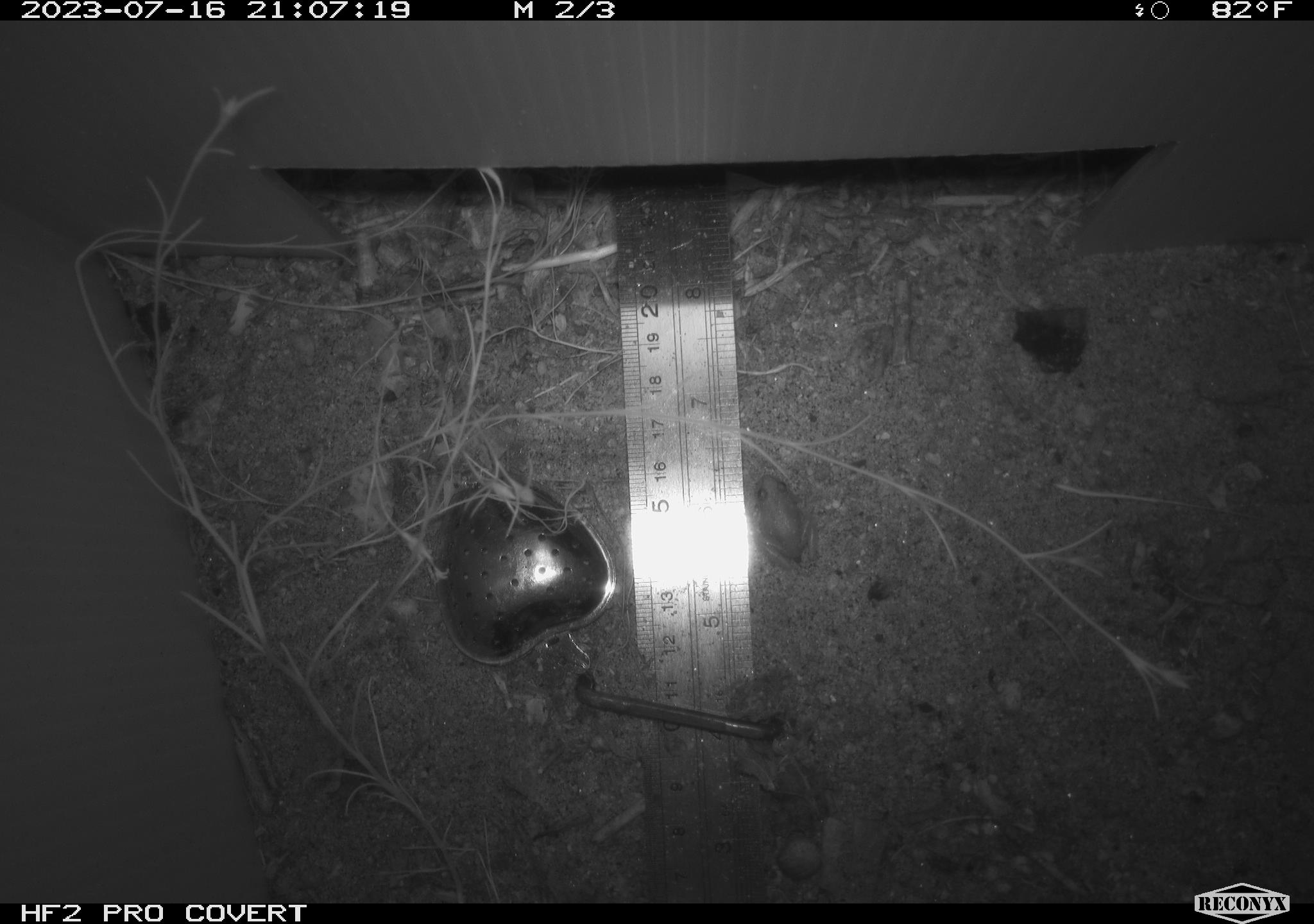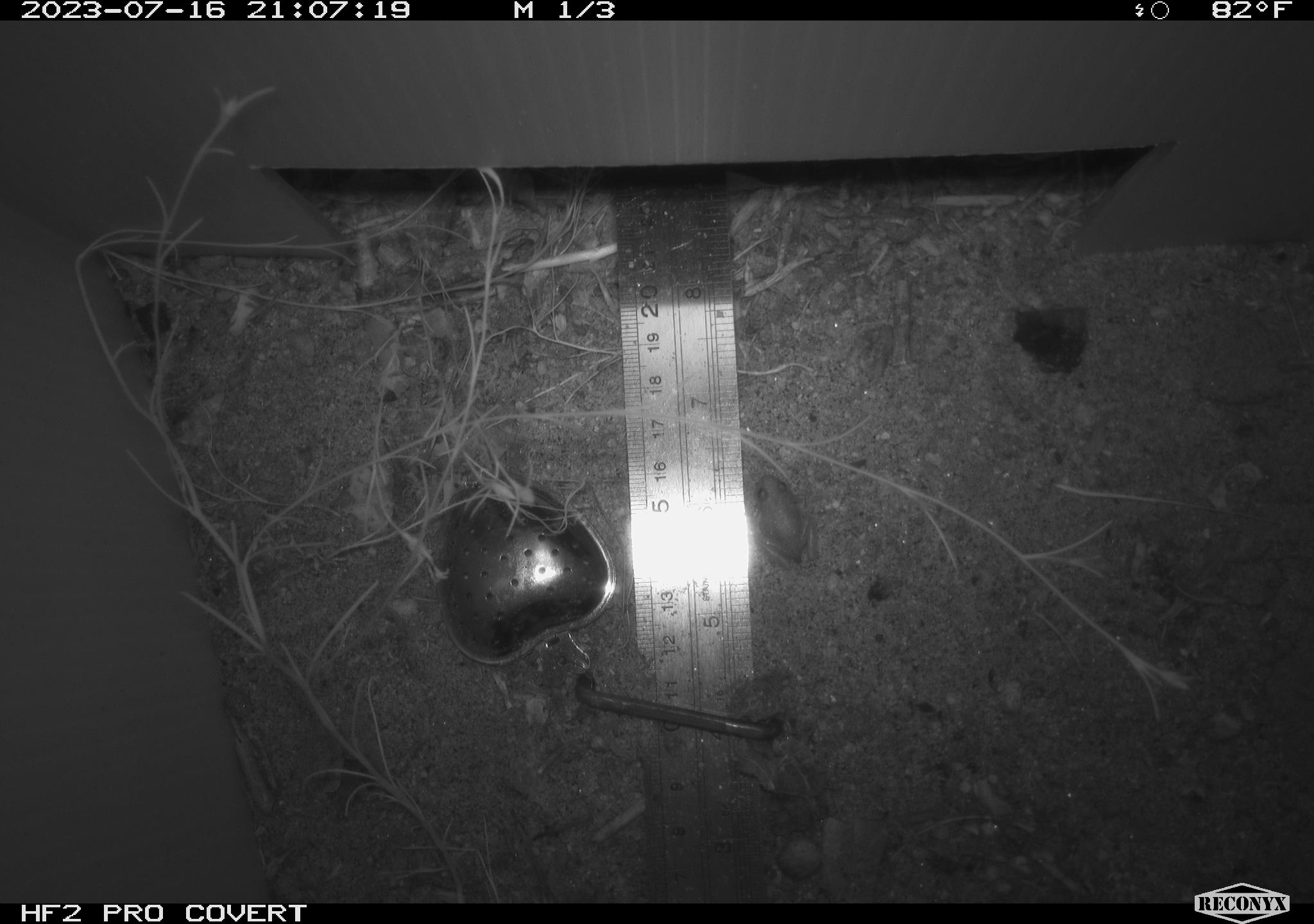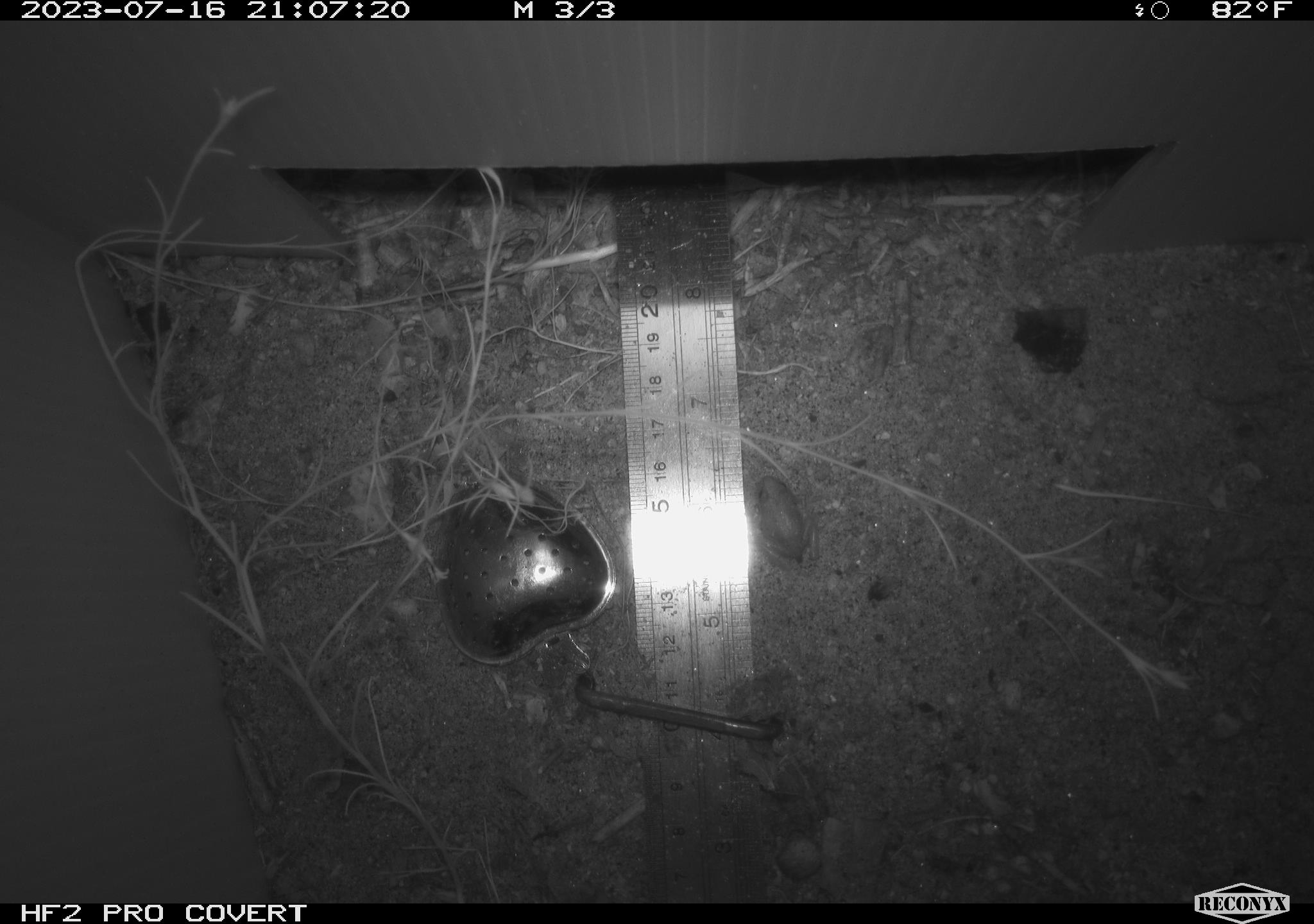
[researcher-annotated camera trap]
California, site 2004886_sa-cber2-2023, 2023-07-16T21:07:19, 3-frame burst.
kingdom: Animalia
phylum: Chordata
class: Amphibia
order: Anura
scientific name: Anura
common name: frogs